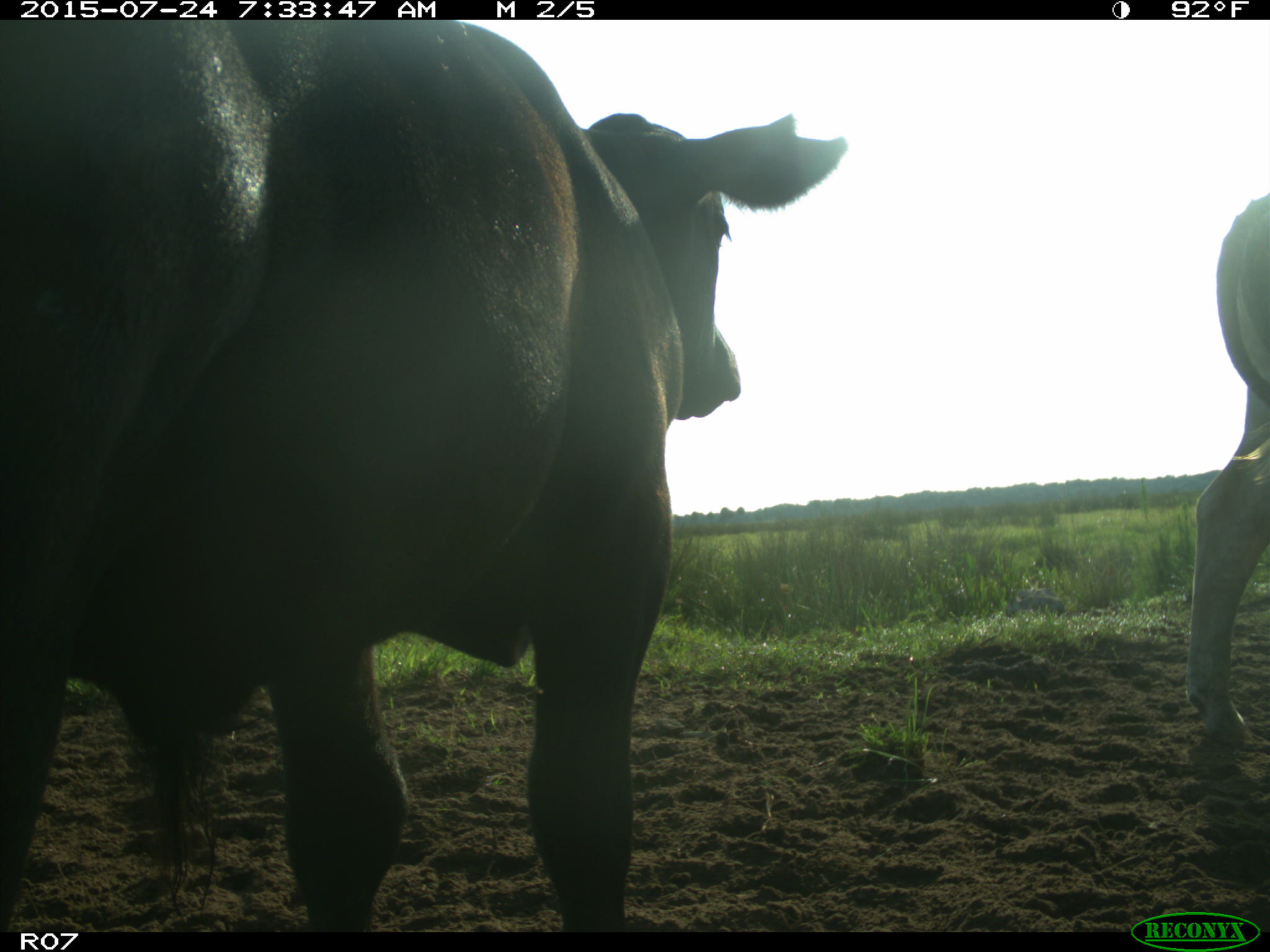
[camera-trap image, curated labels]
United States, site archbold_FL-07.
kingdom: Animalia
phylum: Chordata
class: Mammalia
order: Artiodactyla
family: Bovidae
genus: Bos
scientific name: Bos taurus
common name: domestic cow